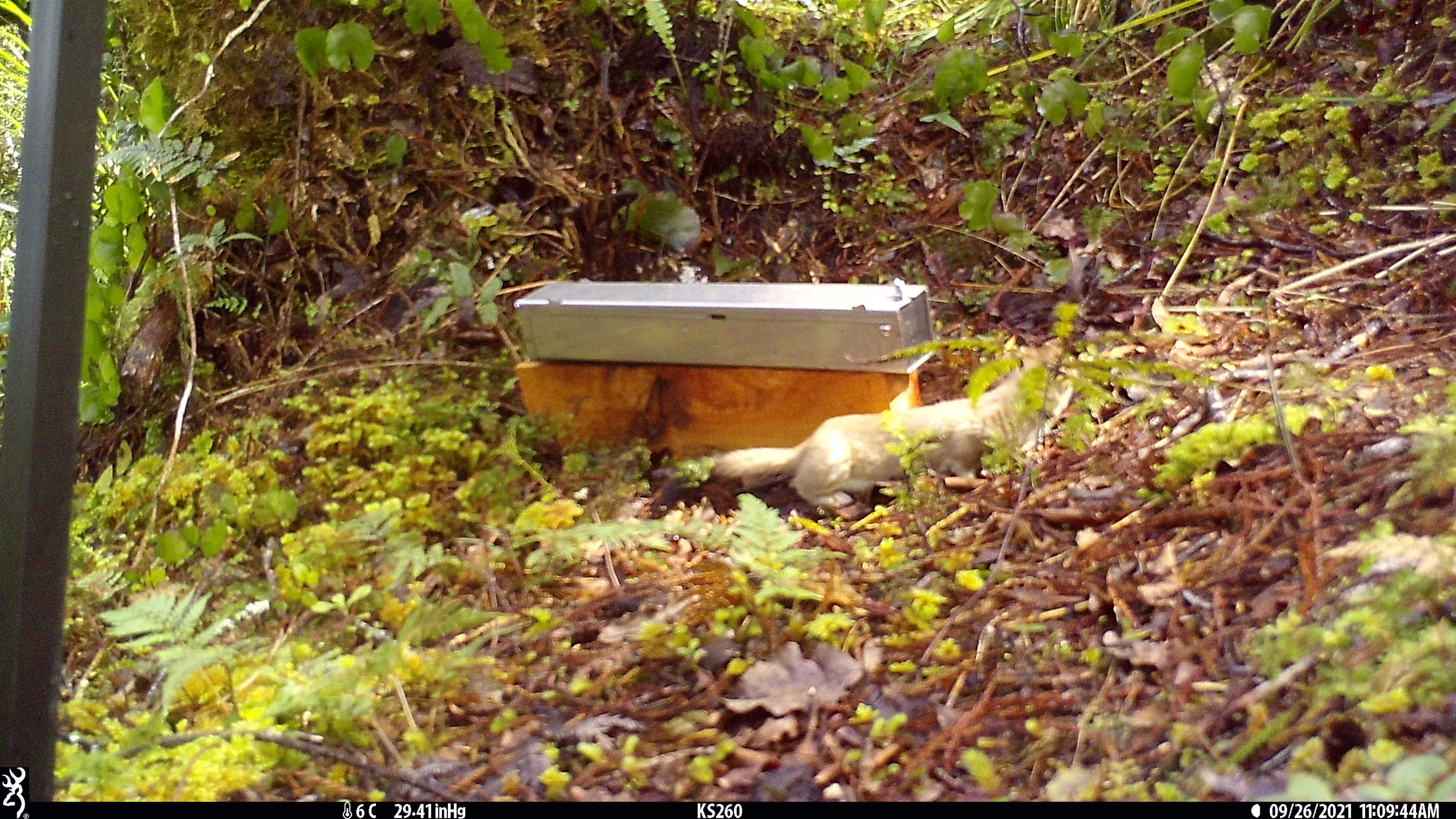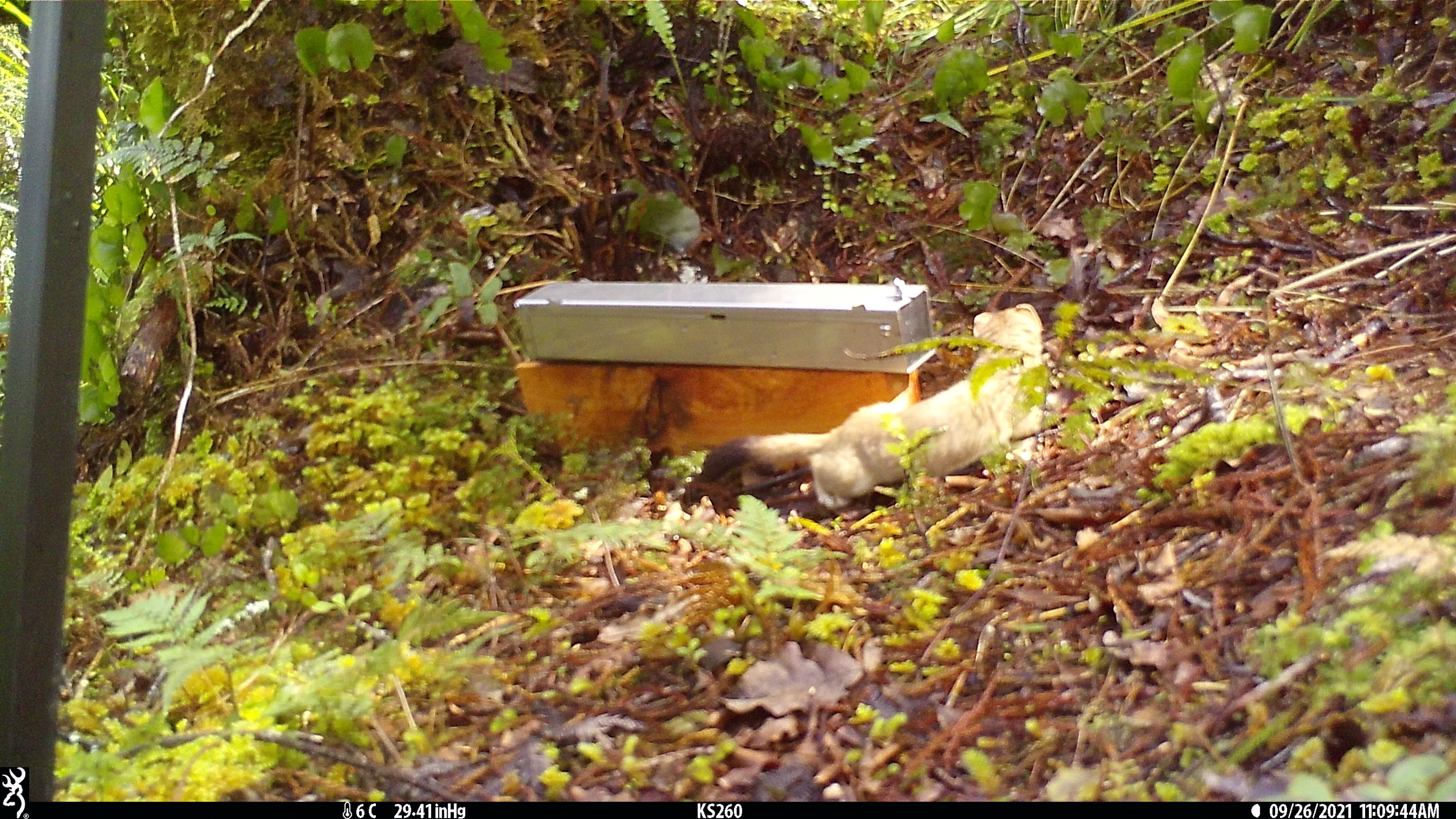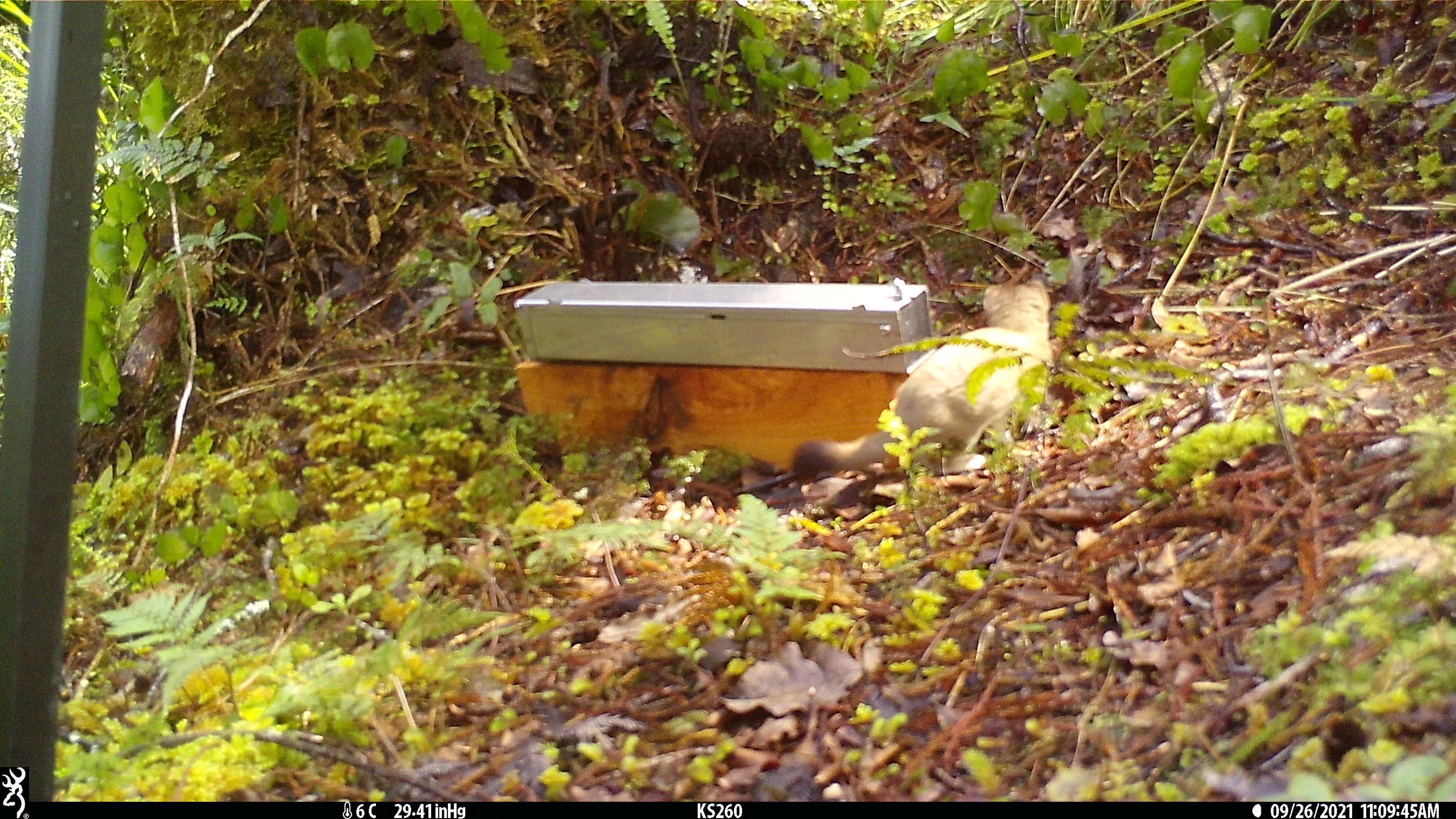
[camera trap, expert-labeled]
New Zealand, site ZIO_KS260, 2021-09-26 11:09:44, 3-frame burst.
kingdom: Animalia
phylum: Chordata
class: Mammalia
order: Carnivora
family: Mustelidae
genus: Mustela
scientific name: Mustela erminea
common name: stoat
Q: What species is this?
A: Stoat (Mustela erminea).